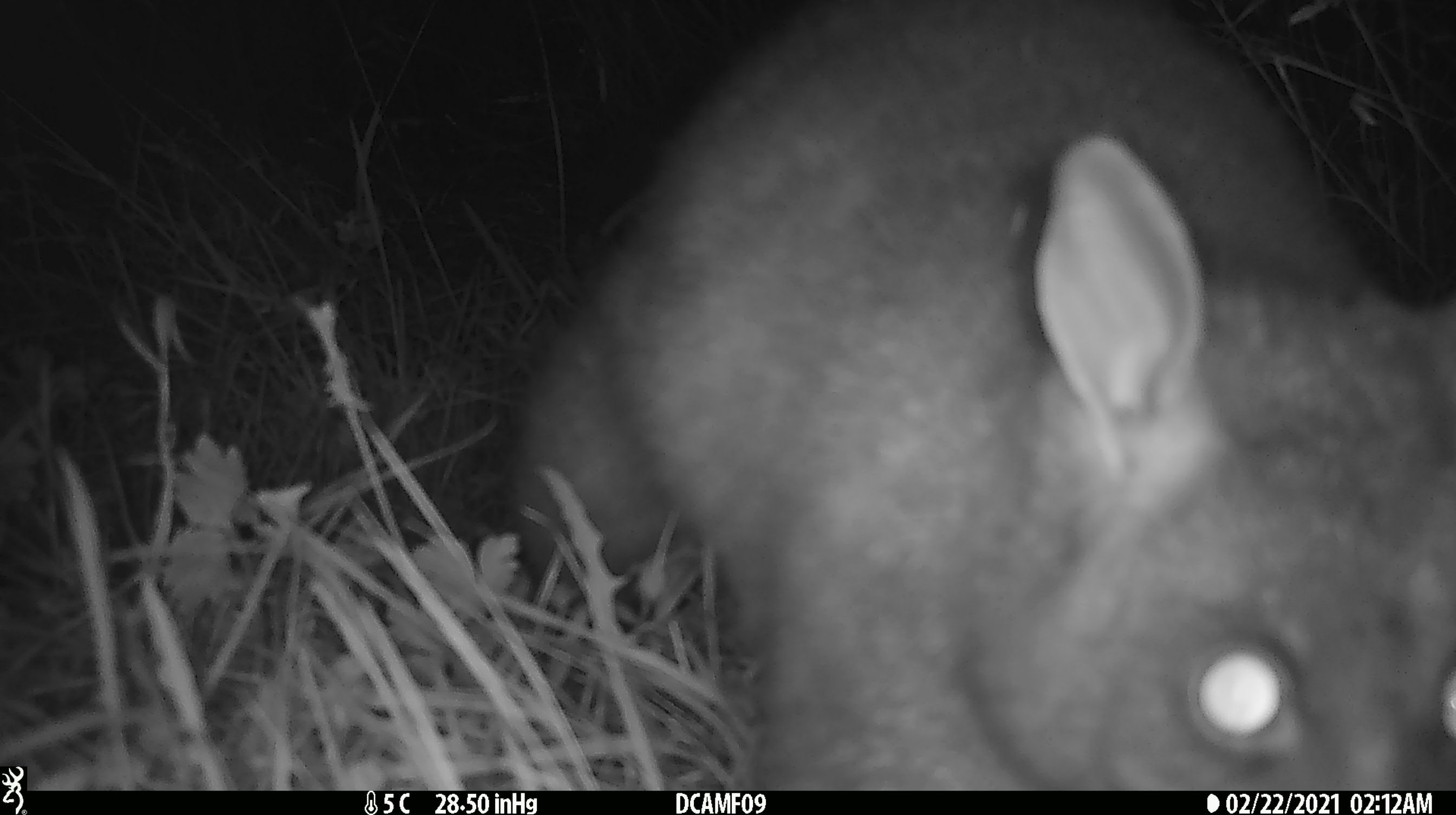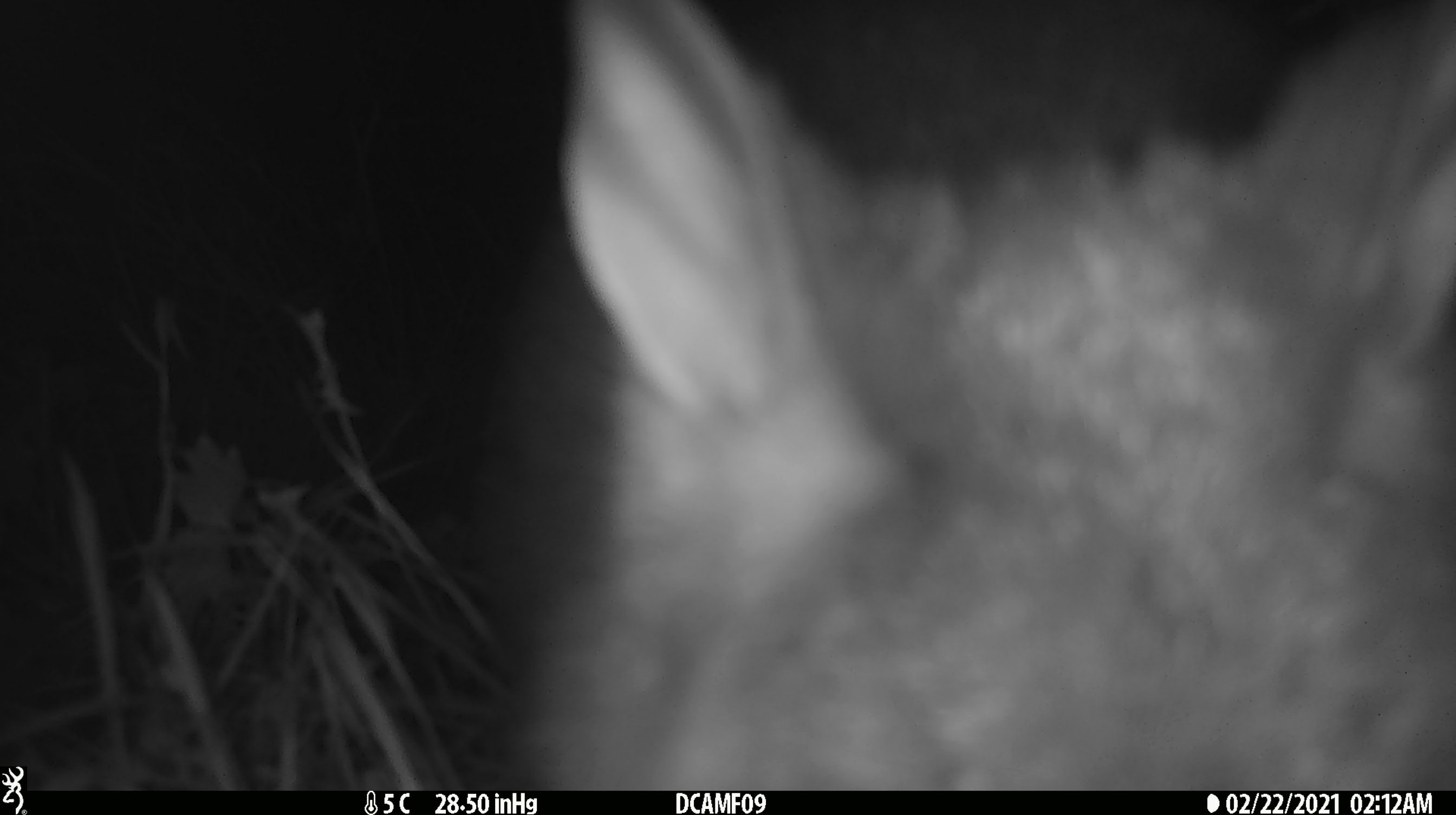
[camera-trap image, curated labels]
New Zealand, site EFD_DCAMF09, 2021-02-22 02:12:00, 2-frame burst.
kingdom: Animalia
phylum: Chordata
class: Mammalia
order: Diprotodontia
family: Phalangeridae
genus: Trichosurus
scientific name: Trichosurus vulpecula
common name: common brushtail possum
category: possum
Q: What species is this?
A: Possum (common brushtail possum) (Trichosurus vulpecula).